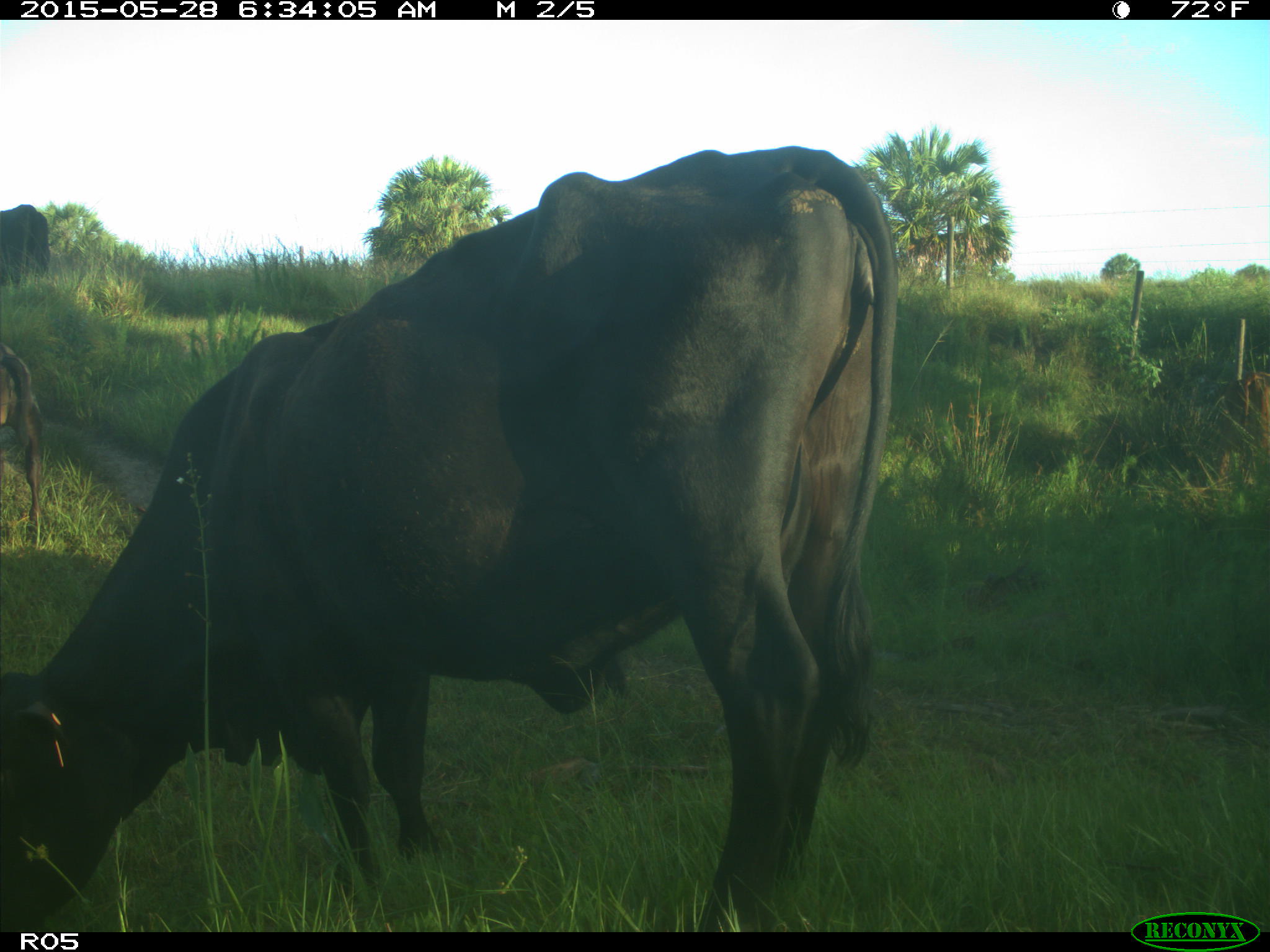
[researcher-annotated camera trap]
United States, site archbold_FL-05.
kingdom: Animalia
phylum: Chordata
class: Mammalia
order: Artiodactyla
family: Bovidae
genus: Bos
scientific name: Bos taurus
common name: domestic cow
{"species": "Bos taurus (domestic cow)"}